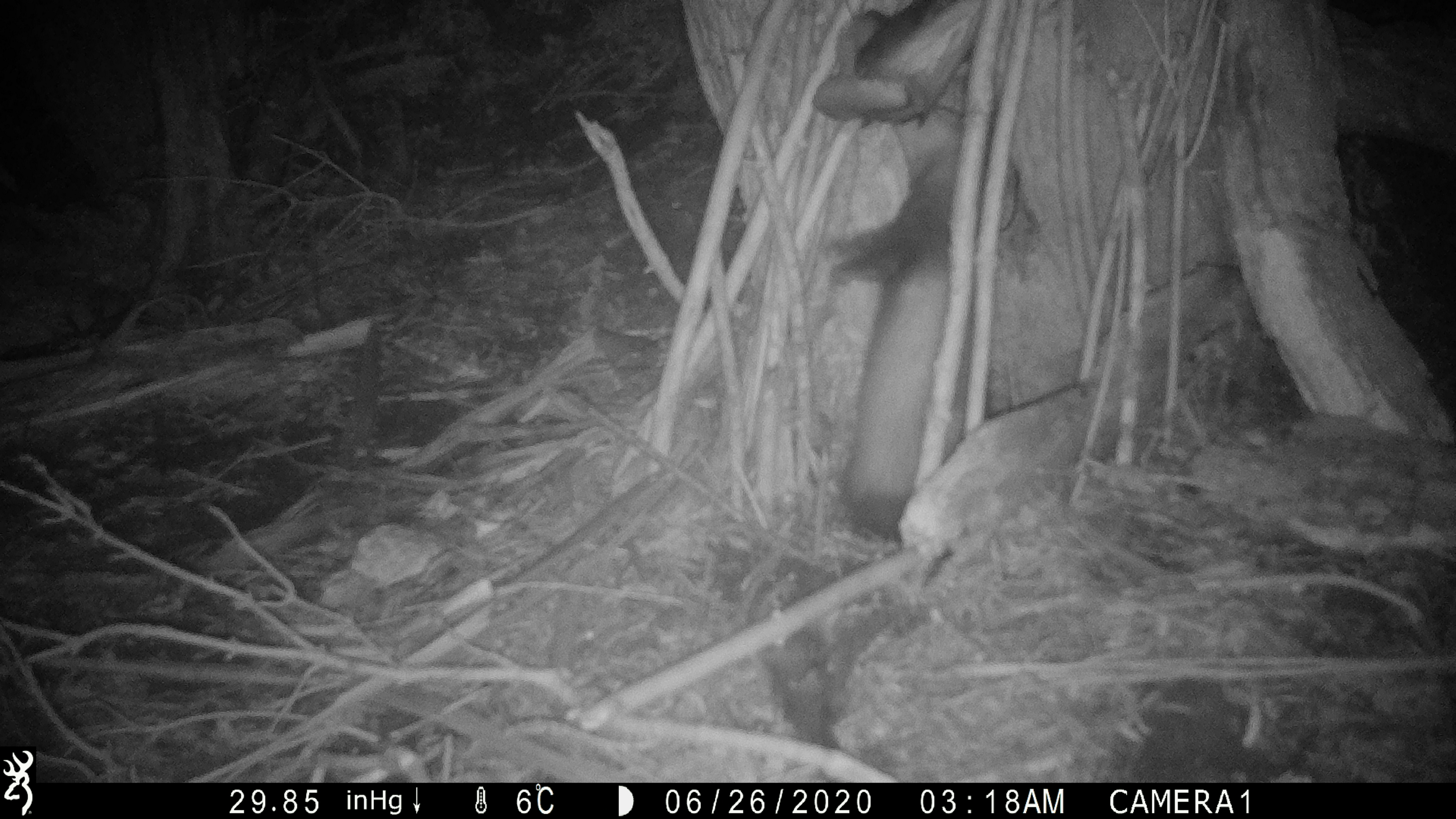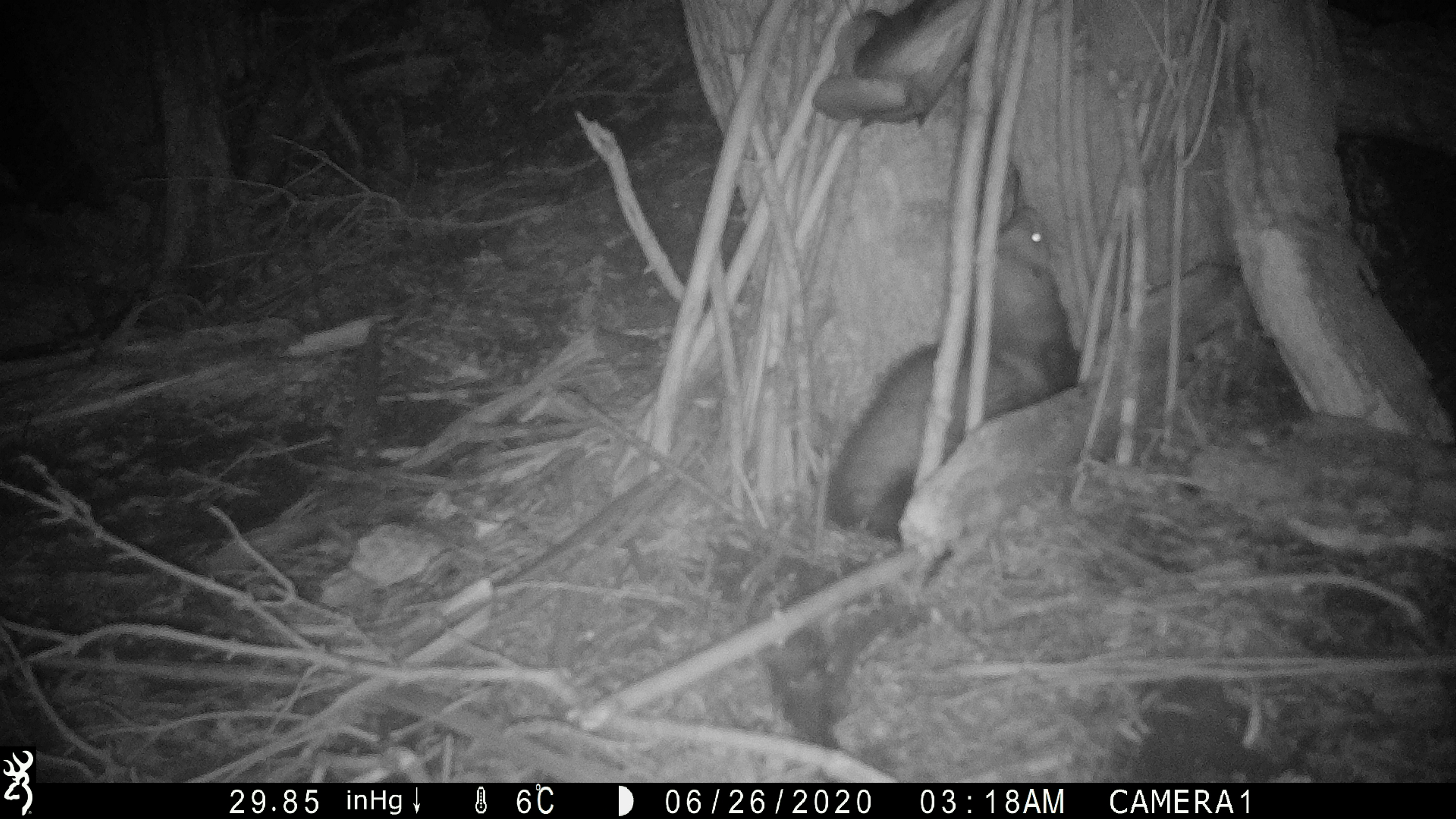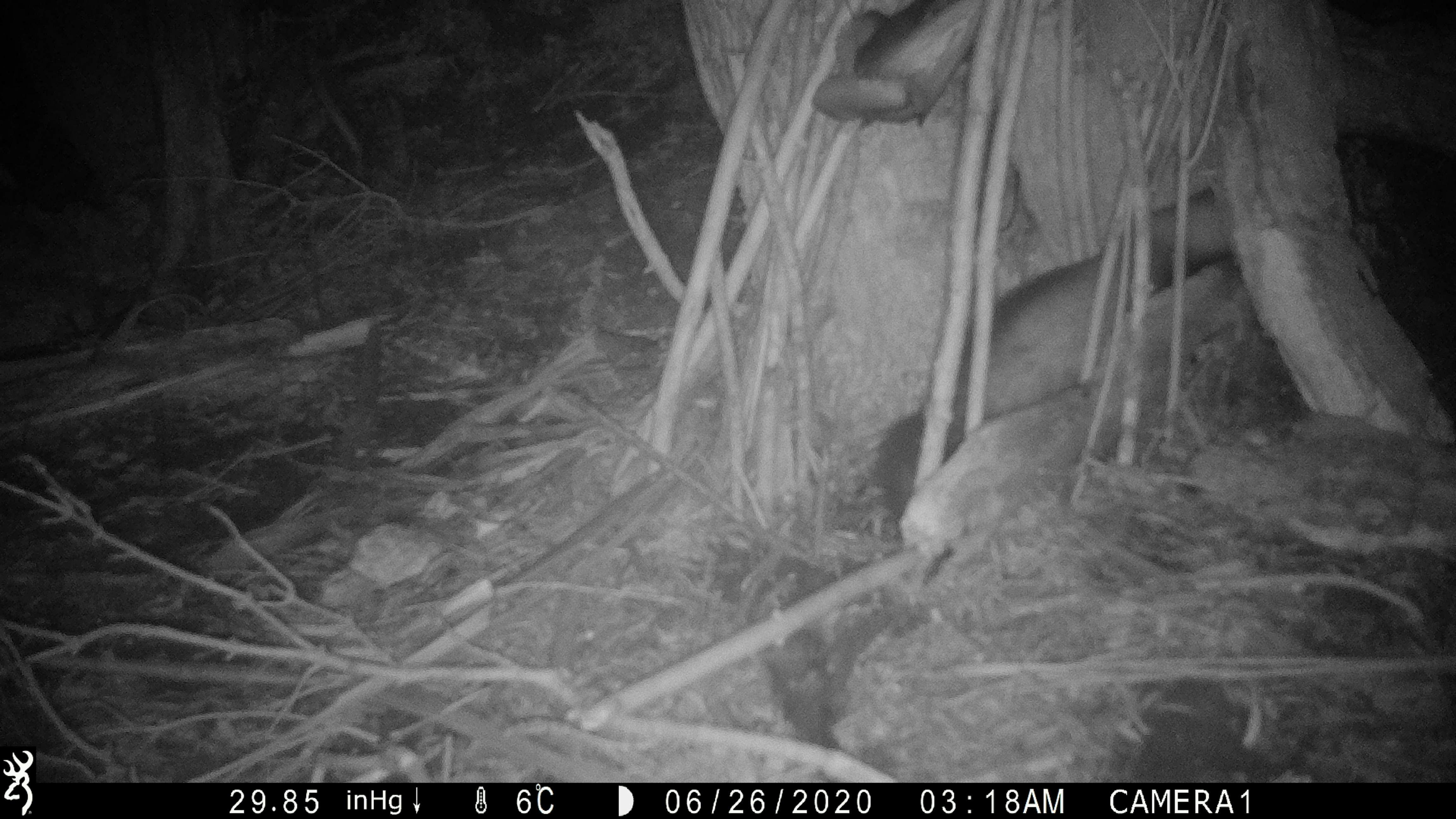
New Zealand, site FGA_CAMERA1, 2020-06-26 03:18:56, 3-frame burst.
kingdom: Animalia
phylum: Chordata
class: Mammalia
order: Carnivora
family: Mustelidae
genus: Mustela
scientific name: Mustela furo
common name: ferret